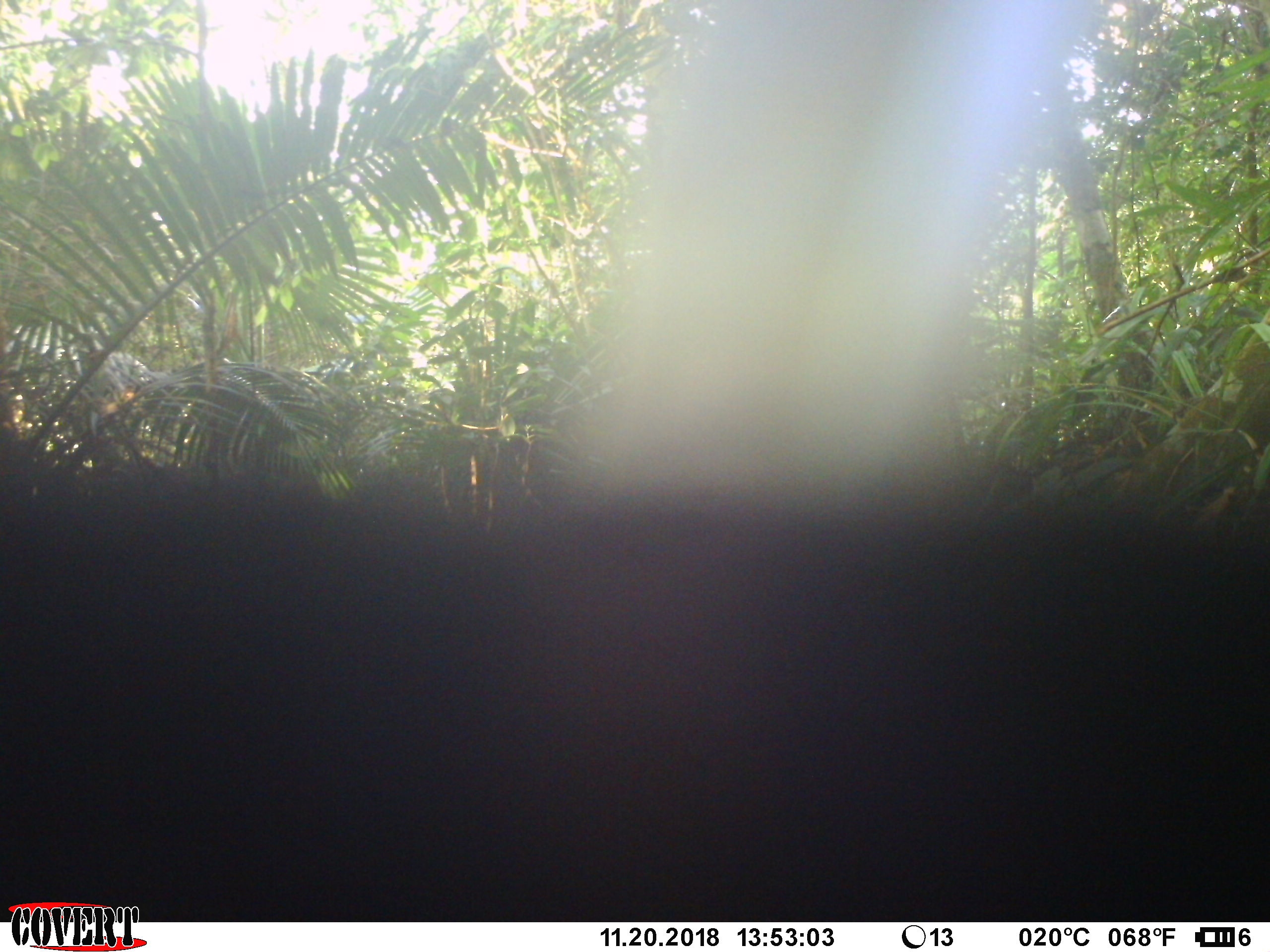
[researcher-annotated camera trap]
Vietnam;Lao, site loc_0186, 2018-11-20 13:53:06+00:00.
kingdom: Animalia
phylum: Chordata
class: Mammalia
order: Primates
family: Cercopithecidae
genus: Macaca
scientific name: Macaca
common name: macaque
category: unidentified macaque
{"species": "unidentified macaque (macaque) (Macaca)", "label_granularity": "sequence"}